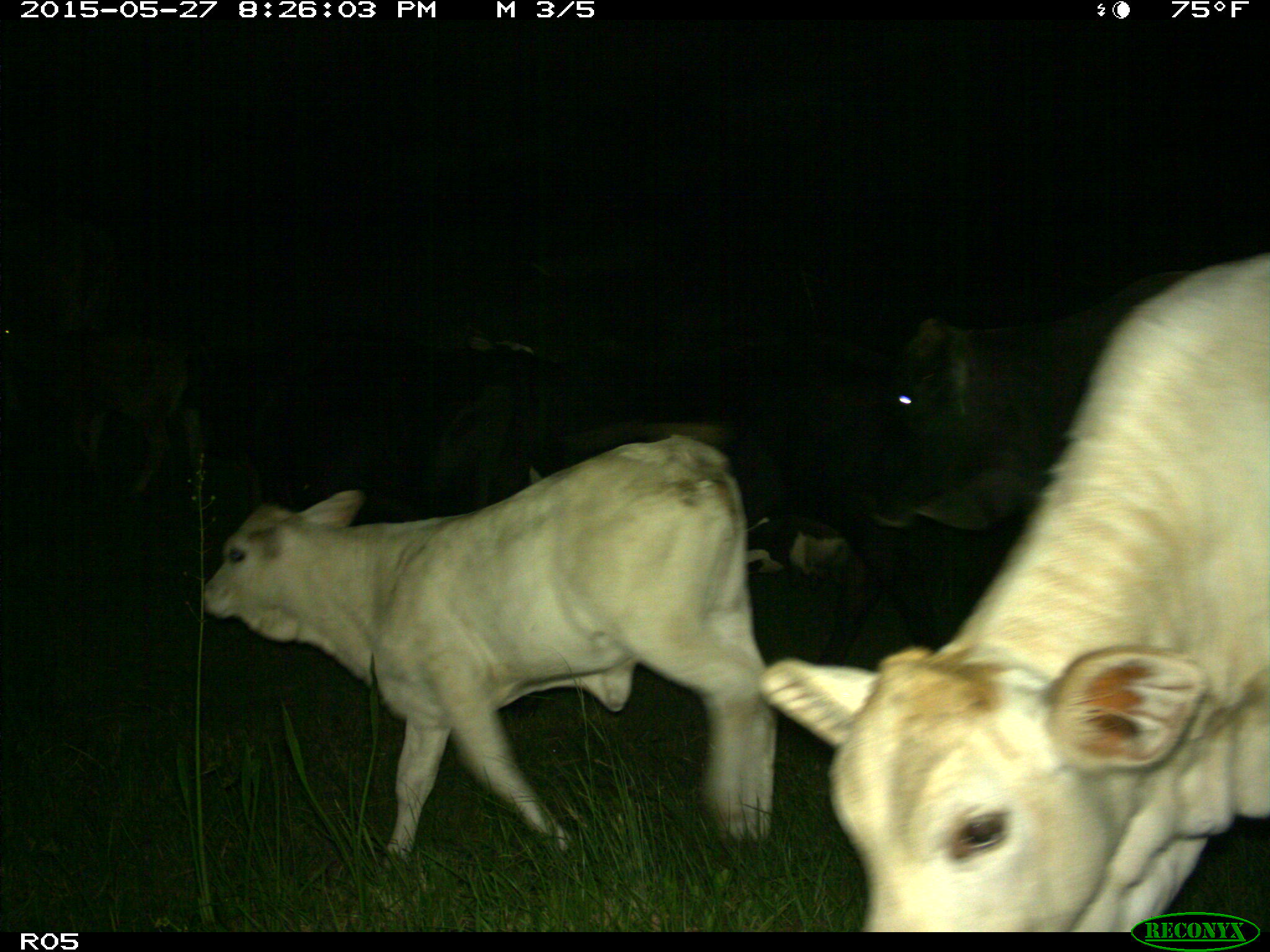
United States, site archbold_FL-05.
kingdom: Animalia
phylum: Chordata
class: Mammalia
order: Artiodactyla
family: Bovidae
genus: Bos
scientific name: Bos taurus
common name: domestic cow